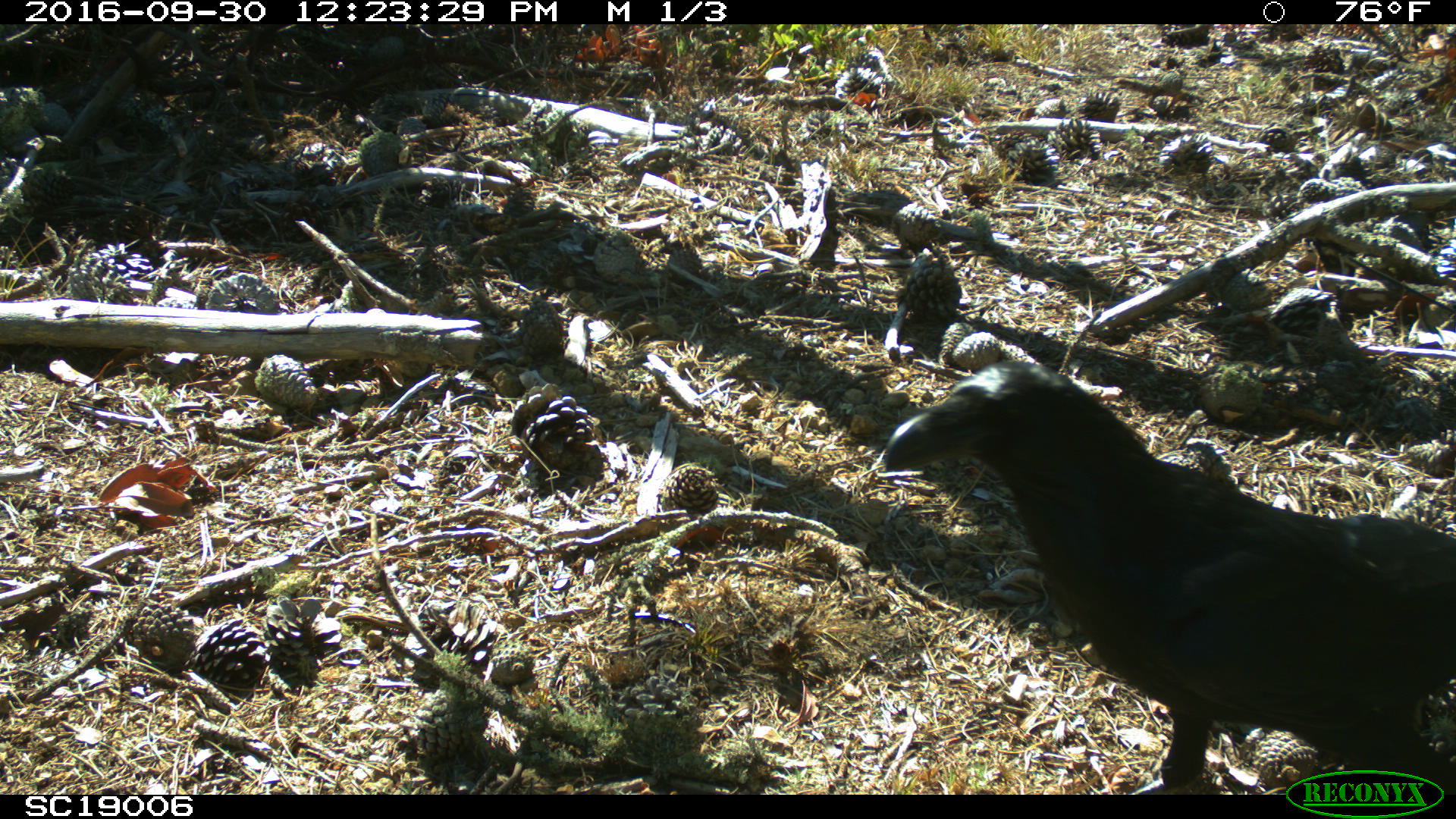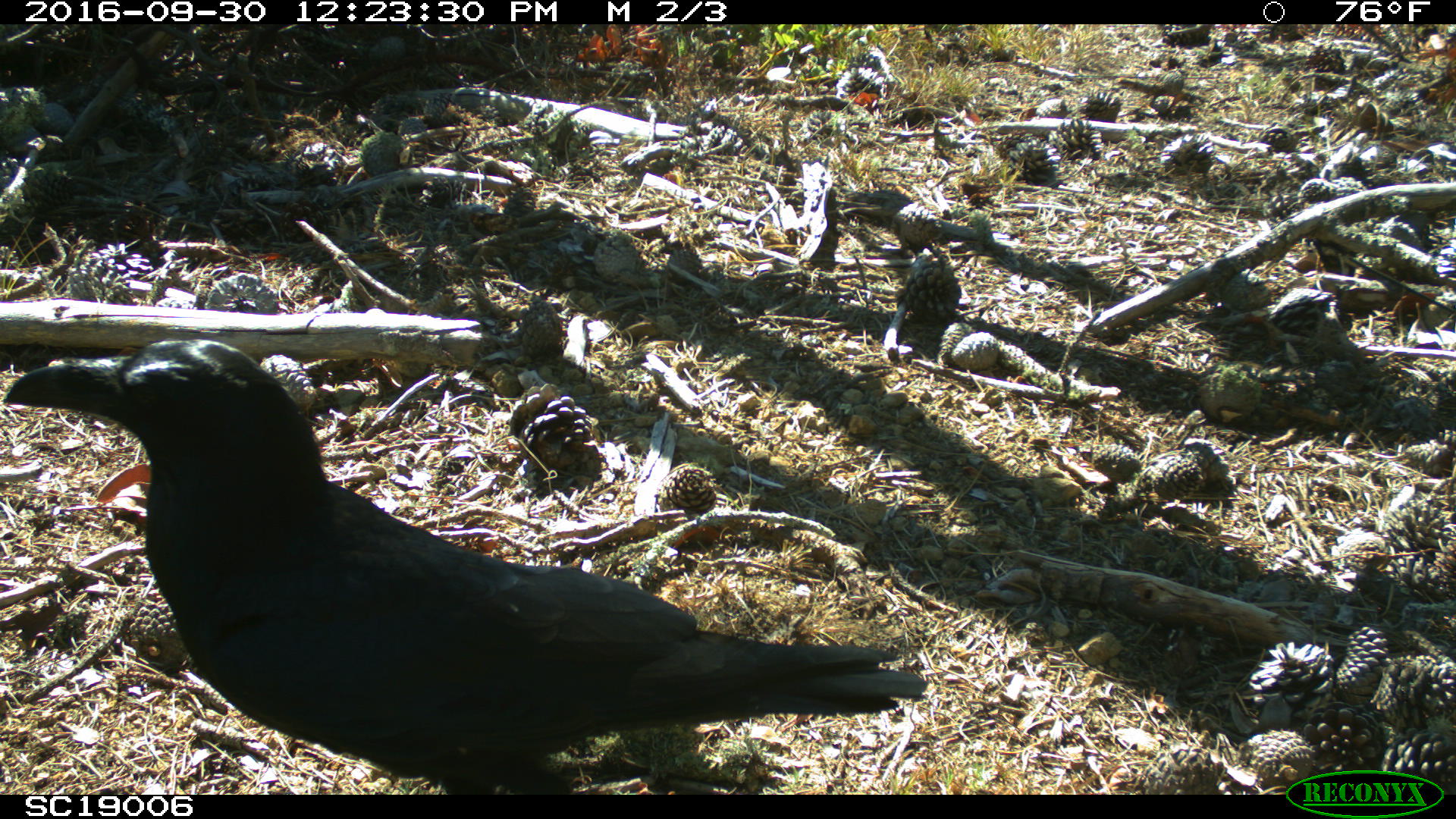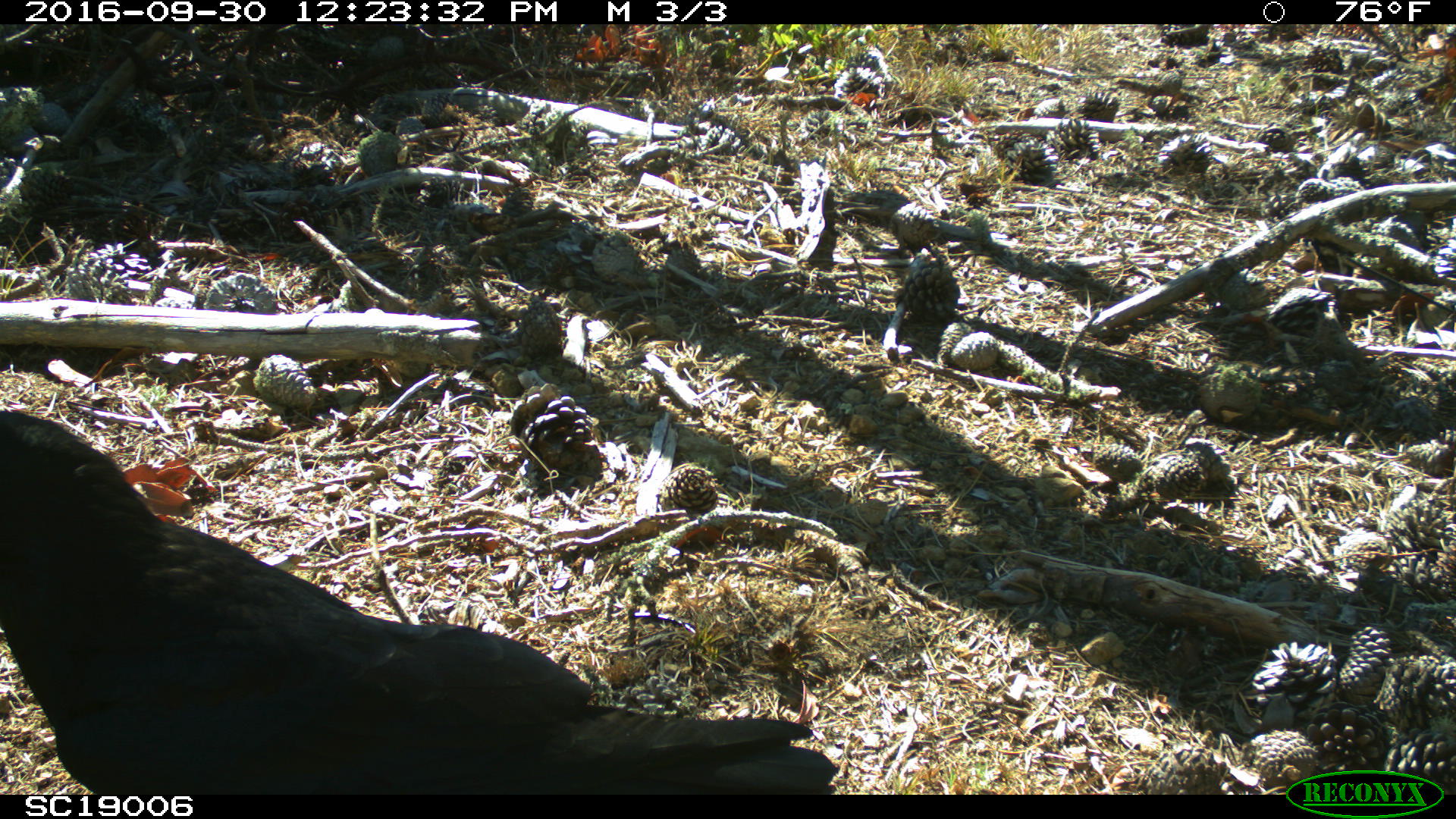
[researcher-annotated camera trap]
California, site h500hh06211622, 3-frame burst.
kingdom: Animalia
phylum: Chordata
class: Aves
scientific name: Aves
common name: bird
Bird (Aves).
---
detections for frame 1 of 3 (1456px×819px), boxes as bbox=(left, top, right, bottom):
bird: bbox=(883, 358, 1455, 794)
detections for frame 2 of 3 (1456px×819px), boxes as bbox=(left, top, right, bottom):
bird: bbox=(2, 337, 927, 794)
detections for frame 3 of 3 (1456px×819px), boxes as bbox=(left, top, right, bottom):
bird: bbox=(0, 410, 836, 795)